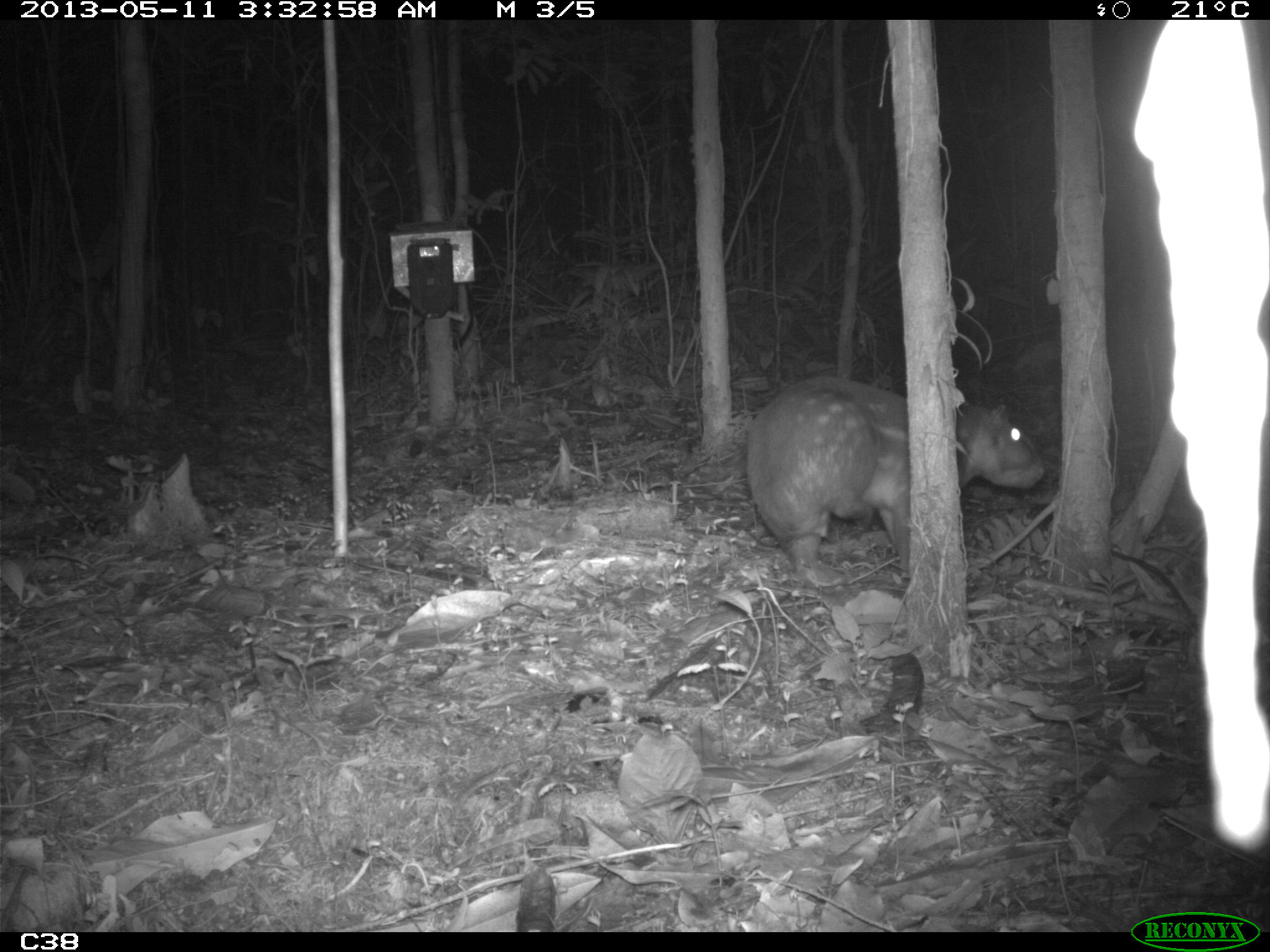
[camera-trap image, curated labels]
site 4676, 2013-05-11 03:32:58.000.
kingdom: Animalia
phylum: Chordata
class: Mammalia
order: Rodentia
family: Cuniculidae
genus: Cuniculus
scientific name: Cuniculus paca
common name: spotted paca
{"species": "Cuniculus paca (spotted paca)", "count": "1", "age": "adult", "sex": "female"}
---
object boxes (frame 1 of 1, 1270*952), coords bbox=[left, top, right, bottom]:
cuniculus paca: bbox=[739, 365, 1048, 594]